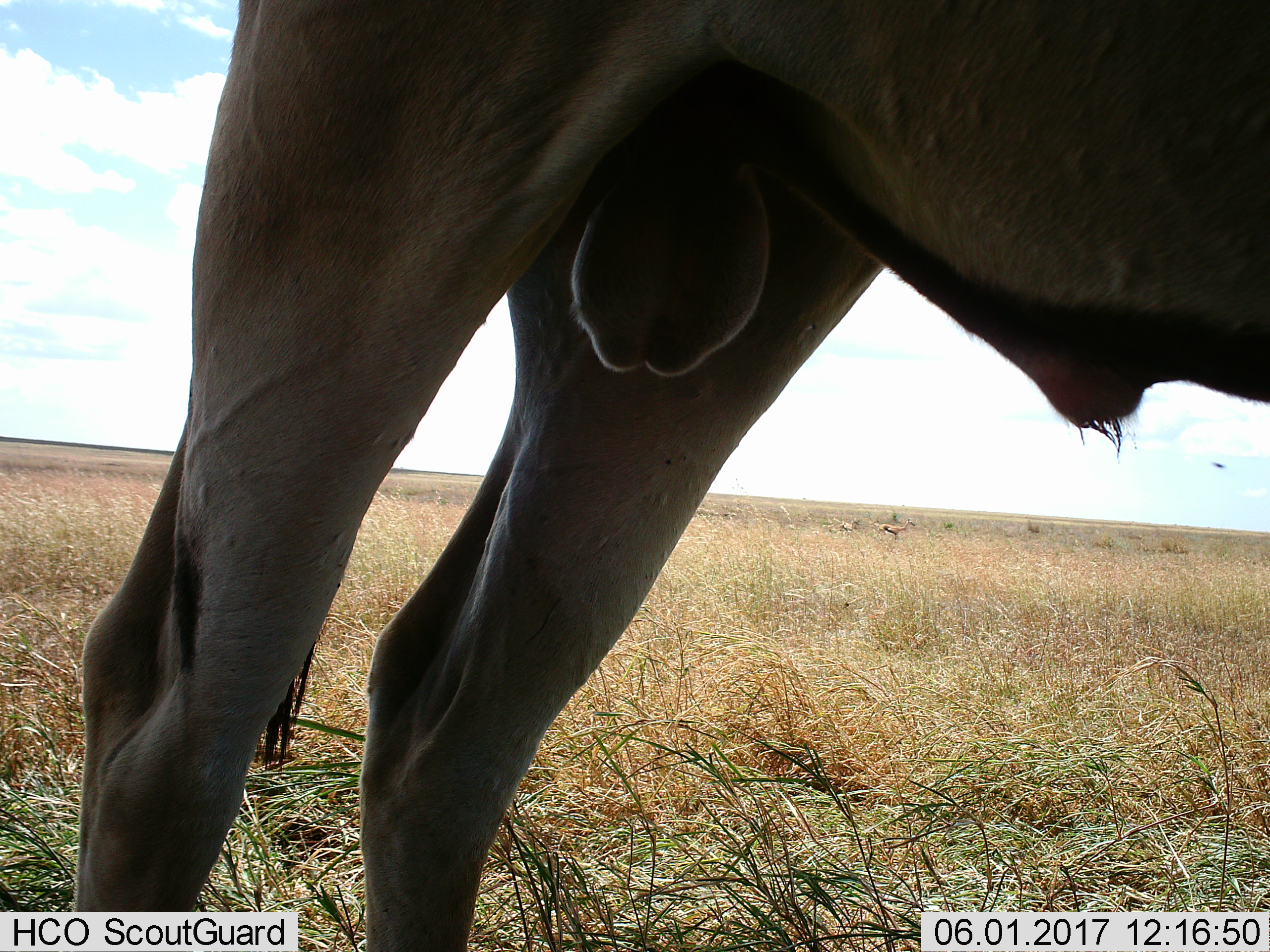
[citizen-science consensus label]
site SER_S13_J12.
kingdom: Animalia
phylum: Chordata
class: Mammalia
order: Artiodactyla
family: Bovidae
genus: Connochaetes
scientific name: Connochaetes taurinus taurinus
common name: blue wildebeest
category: wildebeestblue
Wildebeestblue (blue wildebeest) (Connochaetes taurinus taurinus), count 1. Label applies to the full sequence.